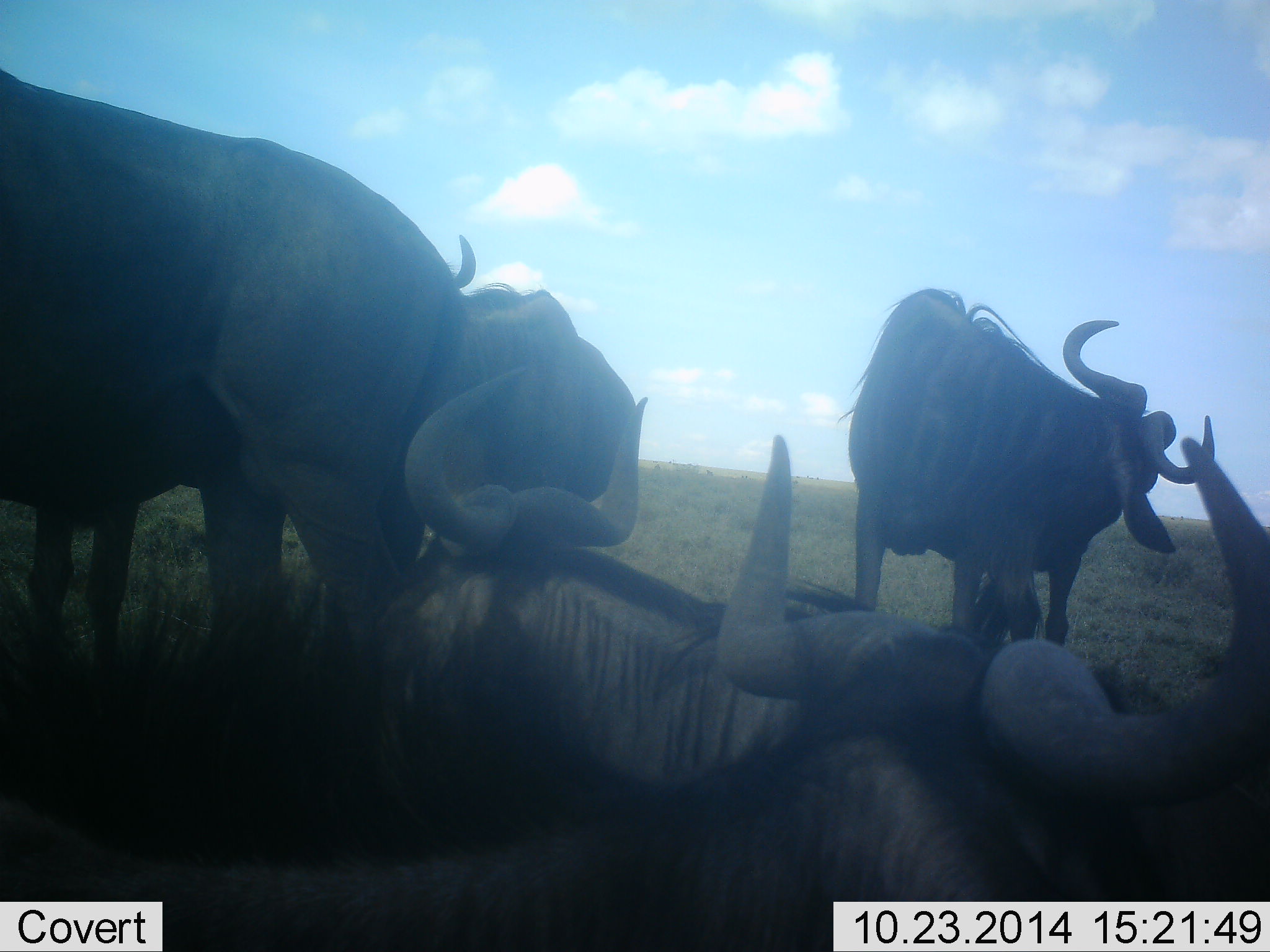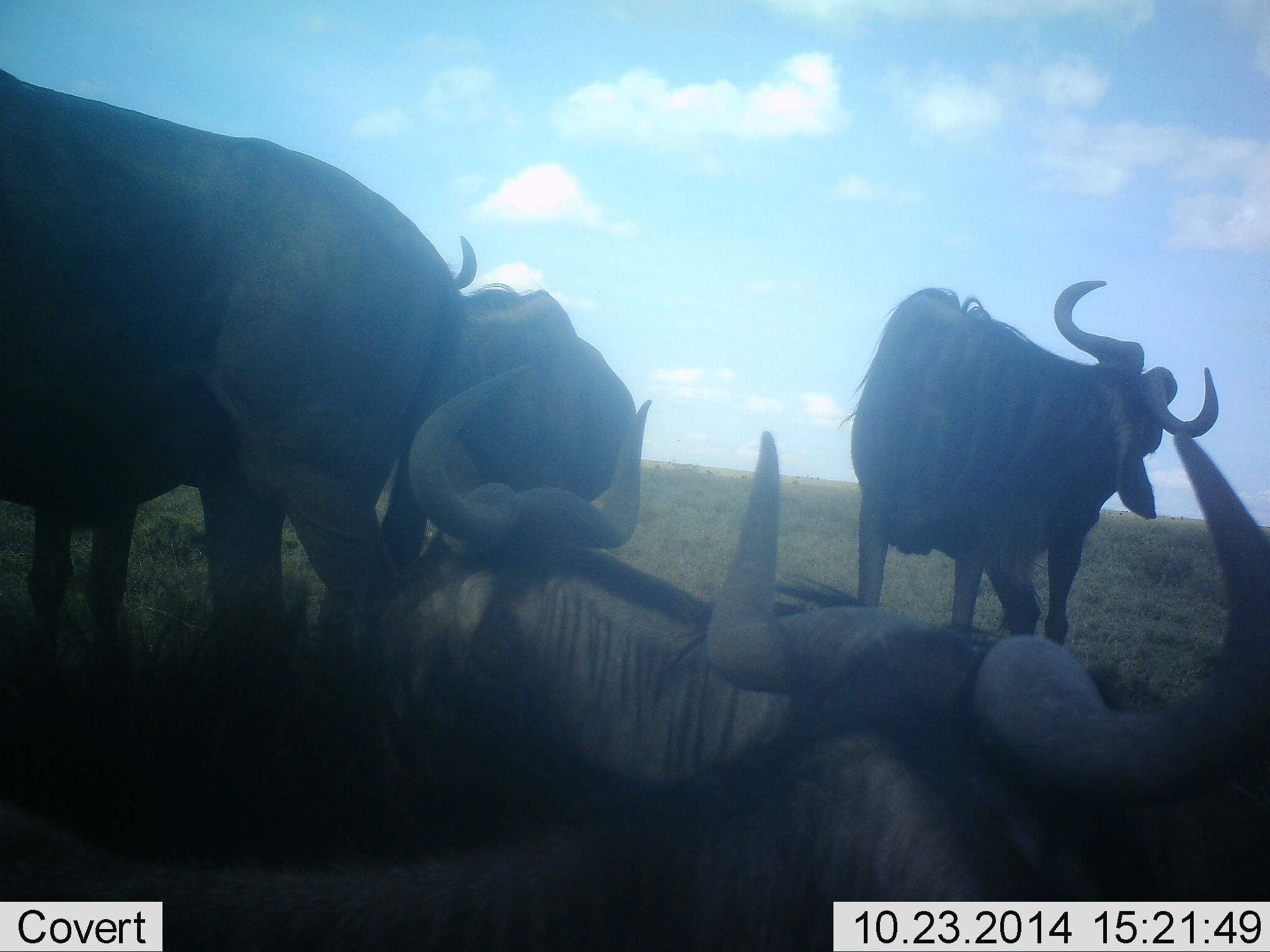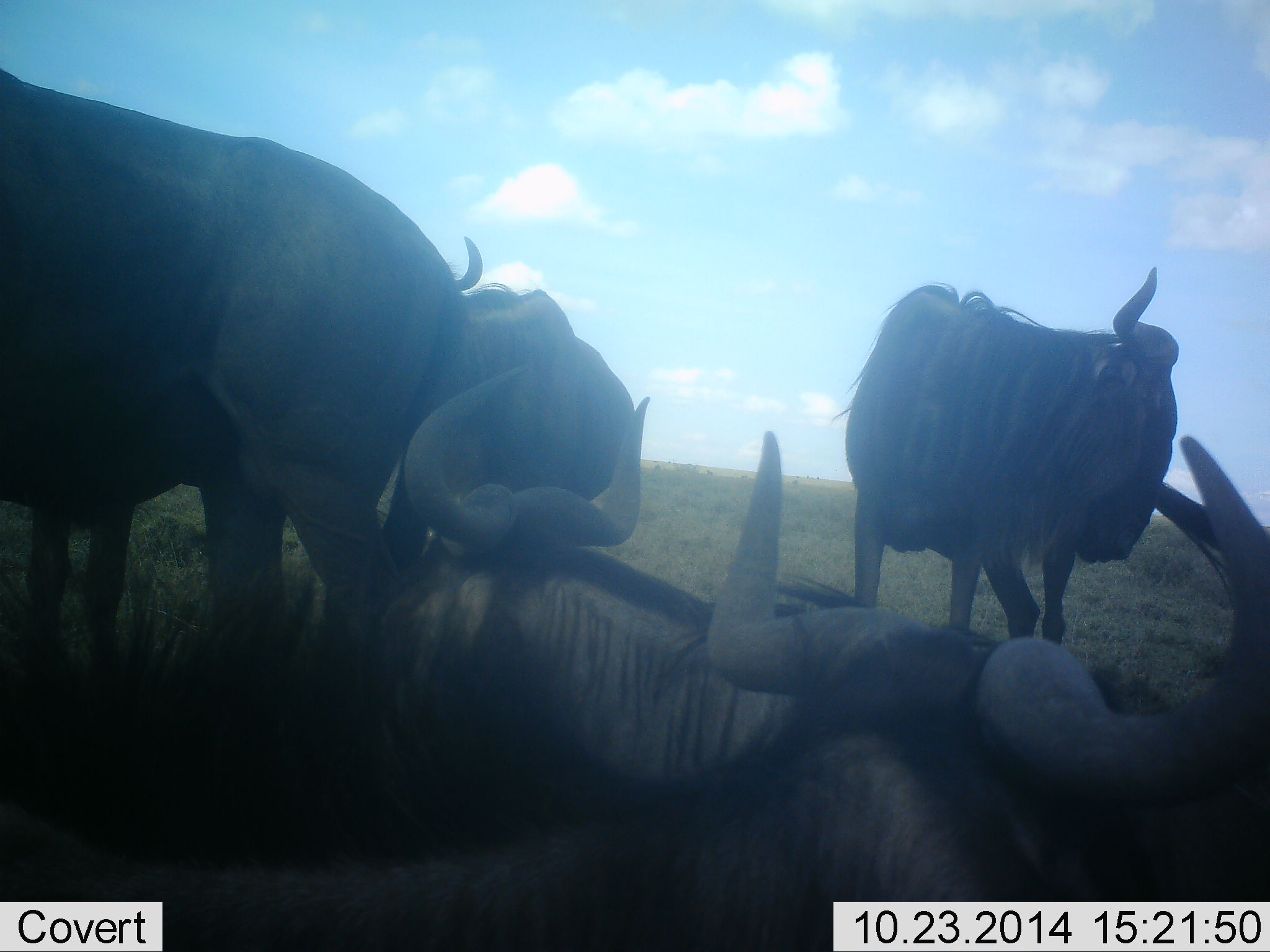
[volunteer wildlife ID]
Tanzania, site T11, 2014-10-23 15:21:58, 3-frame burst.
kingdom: Animalia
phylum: Chordata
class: Mammalia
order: Artiodactyla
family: Bovidae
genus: Connochaetes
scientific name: Connochaetes taurinus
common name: blue wildebeest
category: wildebeest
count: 5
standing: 90%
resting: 90%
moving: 10%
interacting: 0%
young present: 0%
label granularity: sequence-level